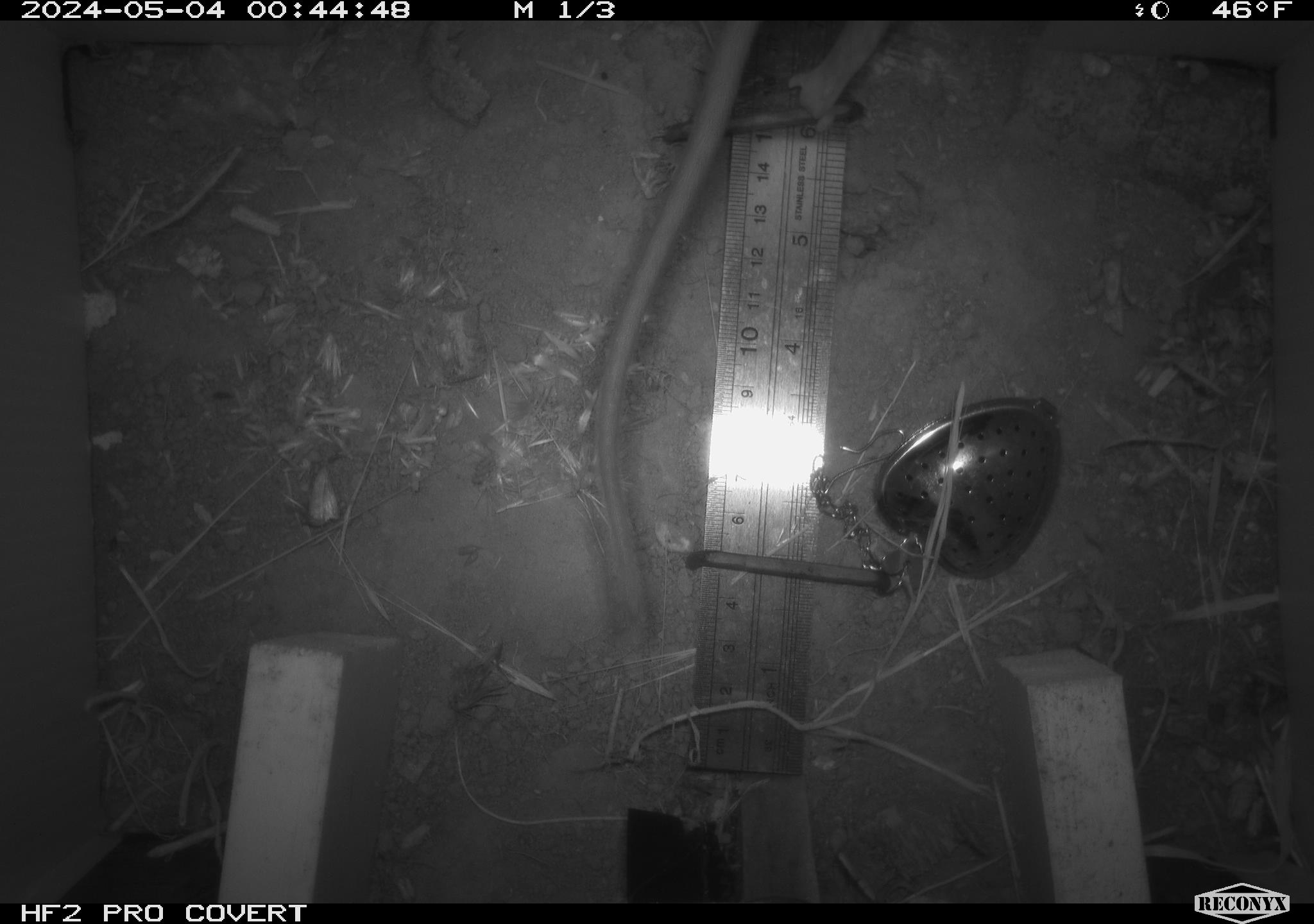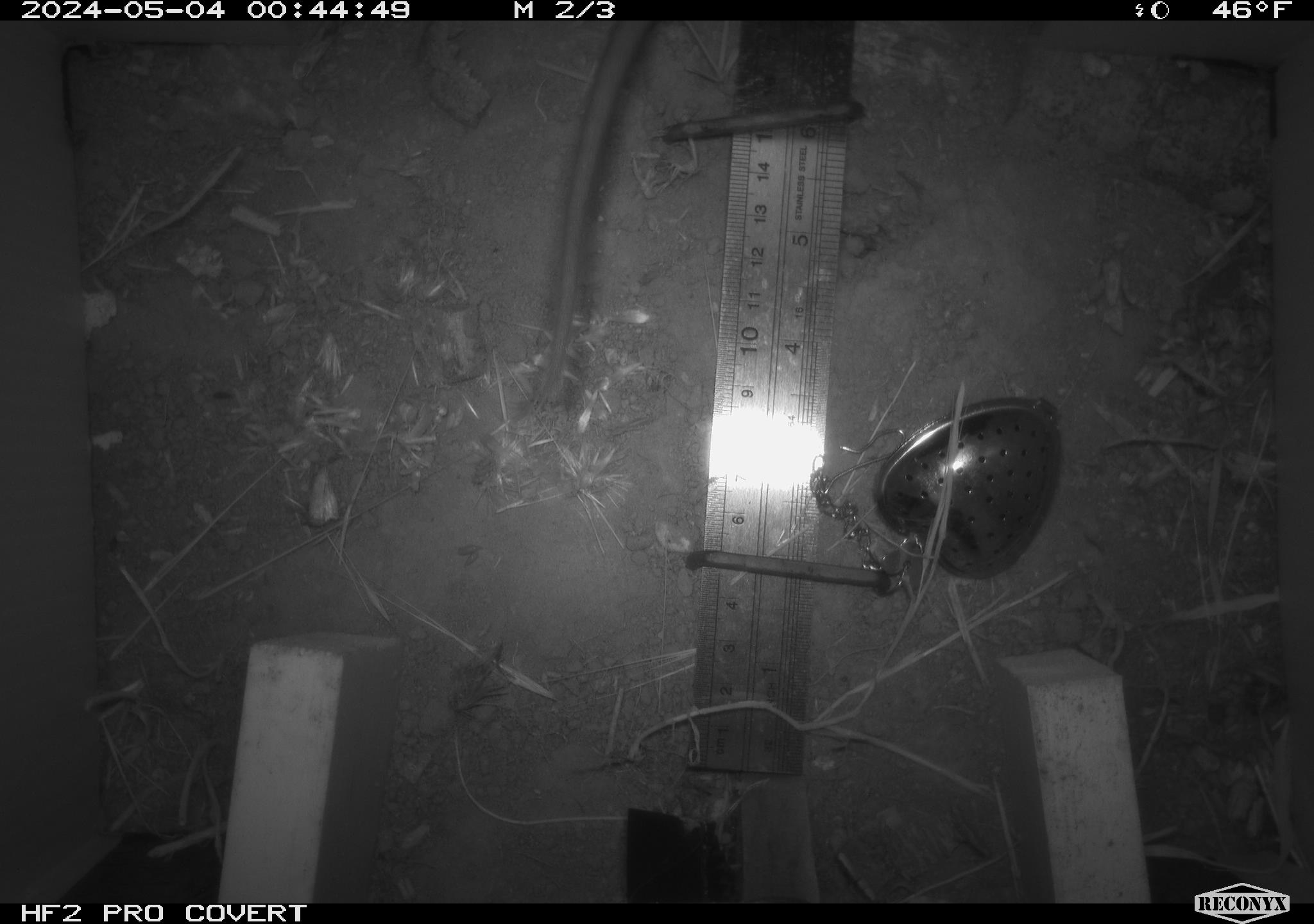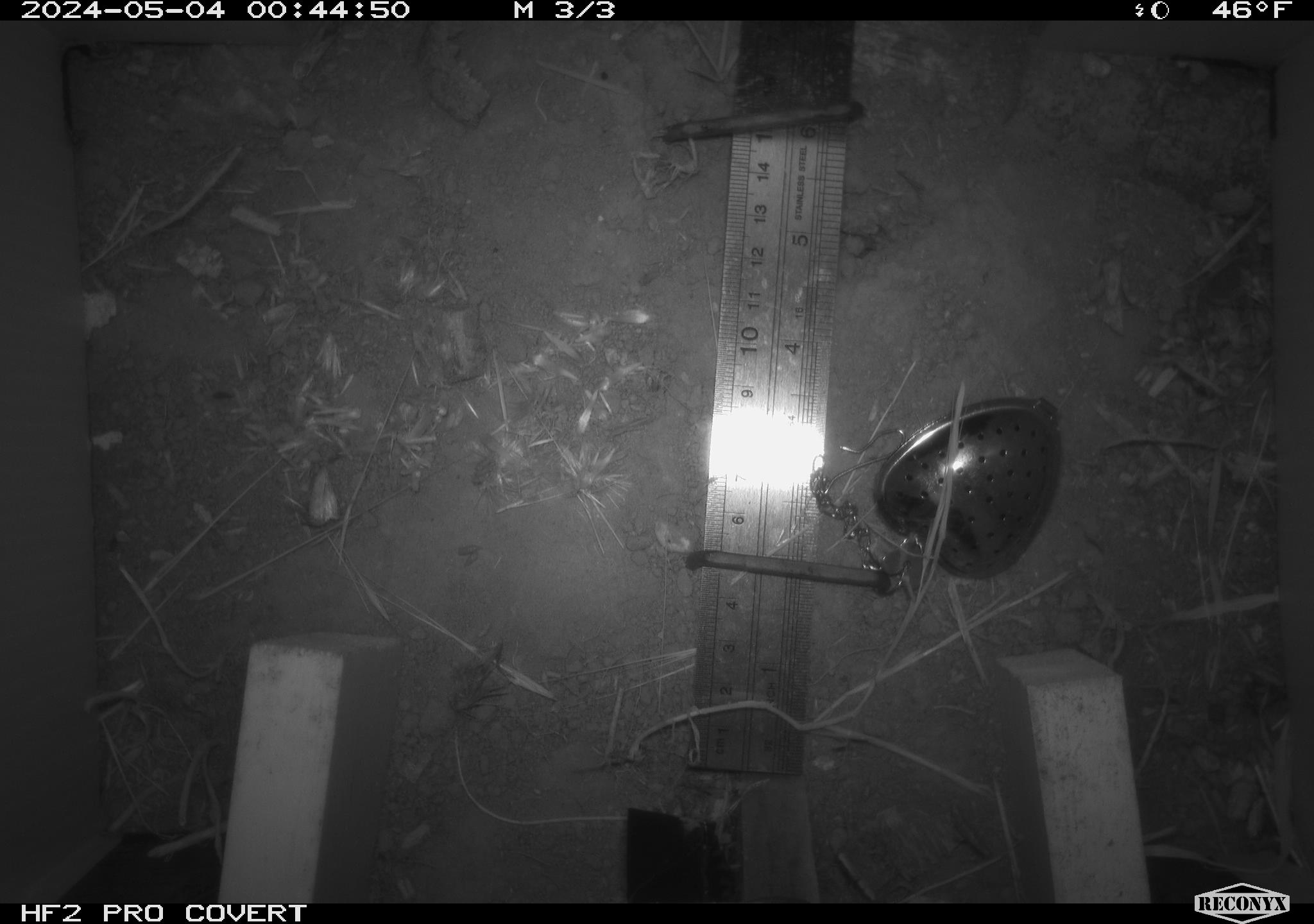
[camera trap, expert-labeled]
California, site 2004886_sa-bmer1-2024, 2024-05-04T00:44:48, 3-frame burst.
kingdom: Animalia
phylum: Chordata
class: Mammalia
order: Rodentia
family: Muridae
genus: Rattus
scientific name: Rattus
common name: rat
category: rattus species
Rattus species (rat) (Rattus).